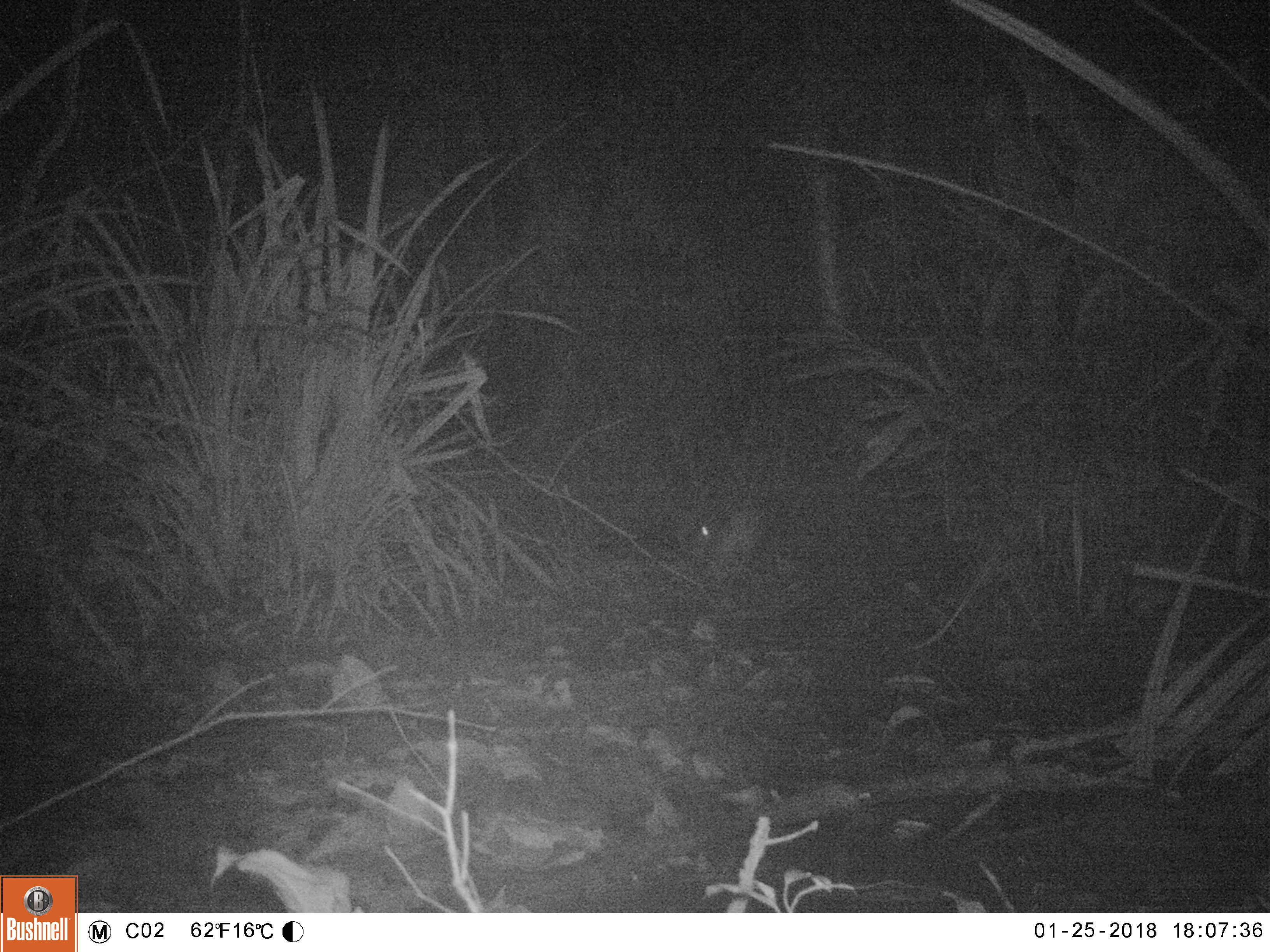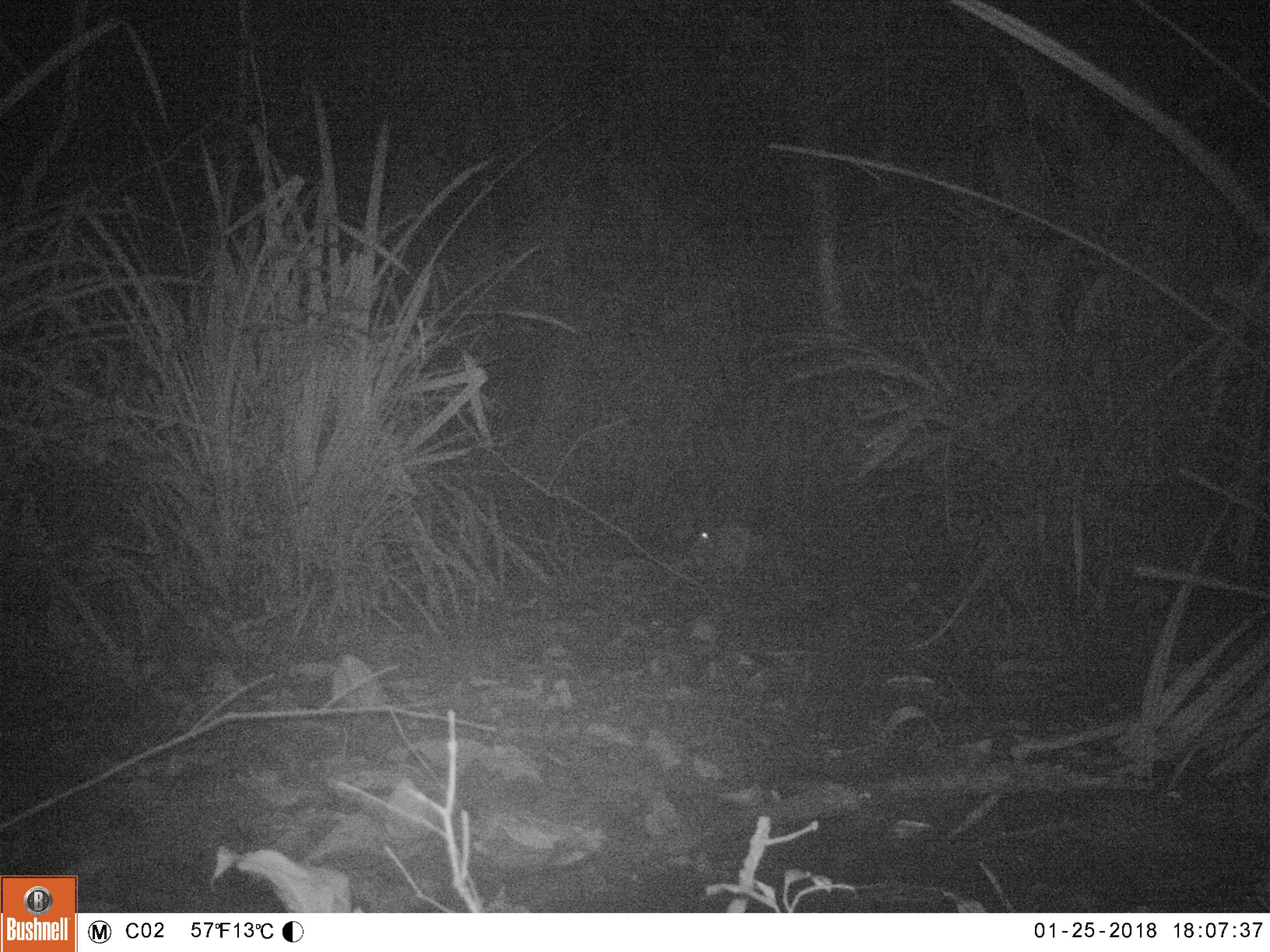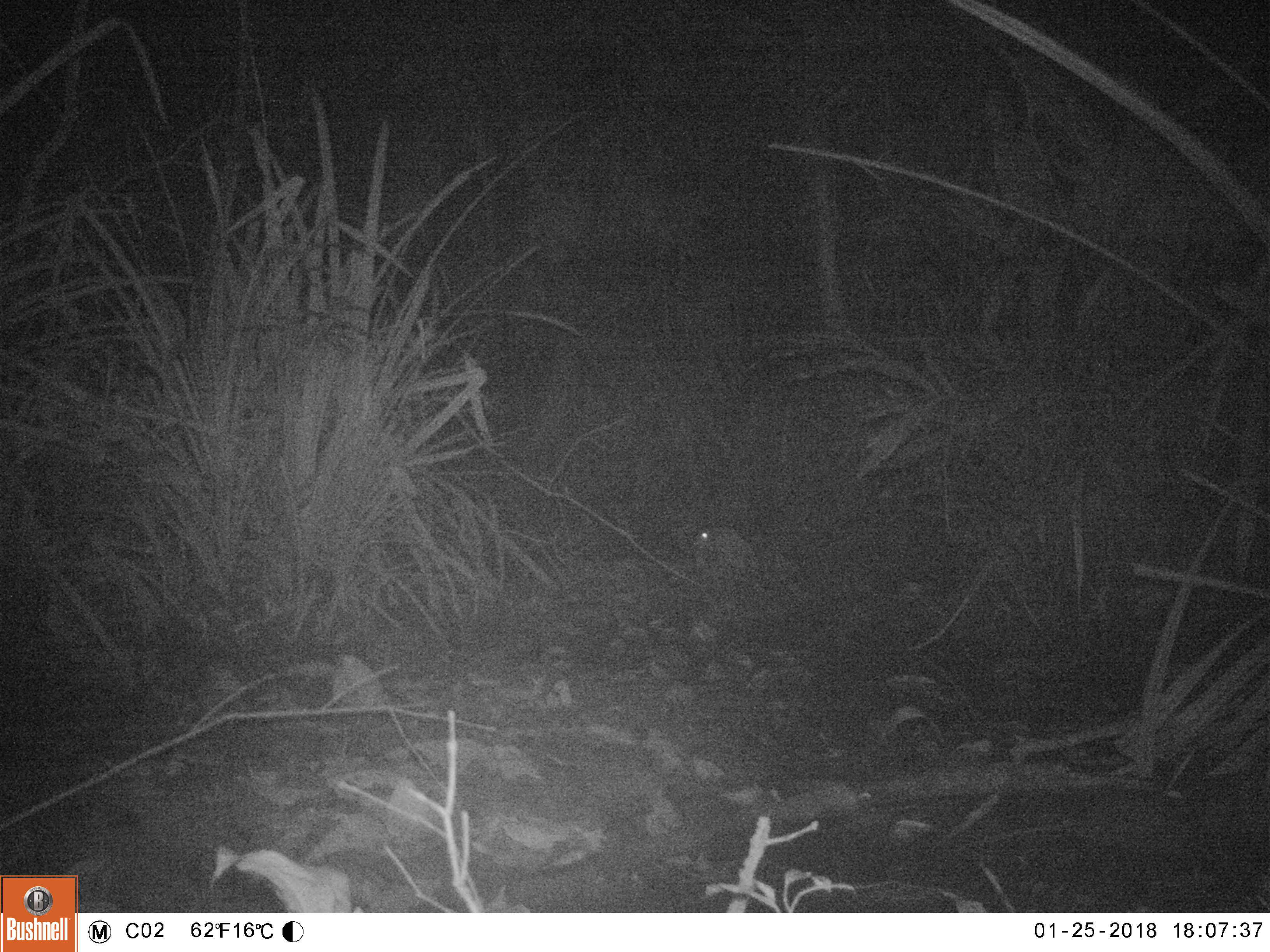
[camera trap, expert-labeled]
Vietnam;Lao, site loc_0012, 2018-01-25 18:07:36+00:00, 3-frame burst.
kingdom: Animalia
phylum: Chordata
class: Mammalia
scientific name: Mammalia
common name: mammal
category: unidentified small mammal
Unidentified small mammal (mammal) (Mammalia). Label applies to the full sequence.